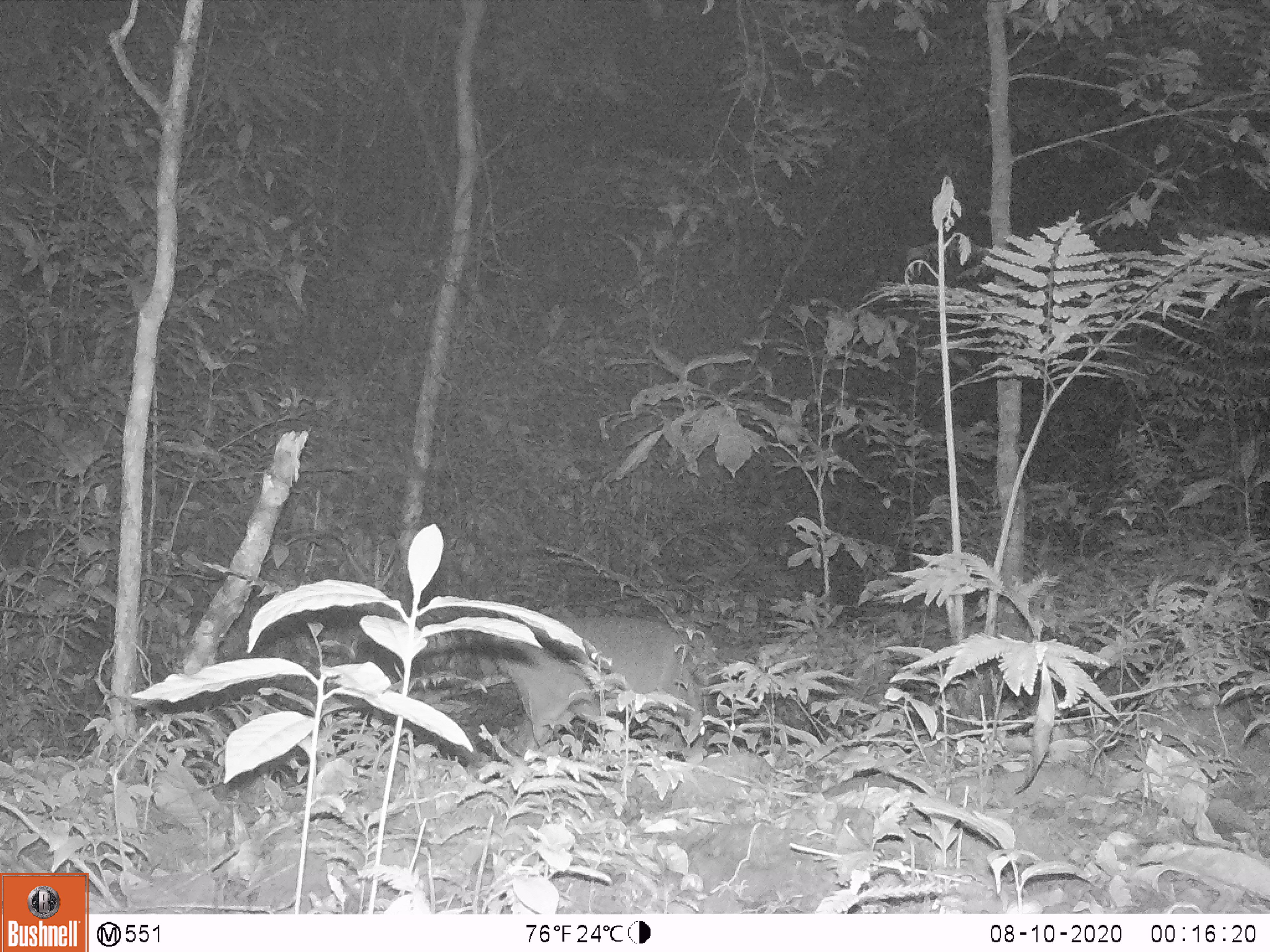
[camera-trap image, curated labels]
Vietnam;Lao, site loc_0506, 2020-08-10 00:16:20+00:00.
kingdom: Animalia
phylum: Chordata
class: Mammalia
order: Artiodactyla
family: Cervidae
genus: Muntiacus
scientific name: Muntiacus vuquangensis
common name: large-antlered muntjac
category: large antlered muntjac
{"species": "large antlered muntjac (large-antlered muntjac) (Muntiacus vuquangensis)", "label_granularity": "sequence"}